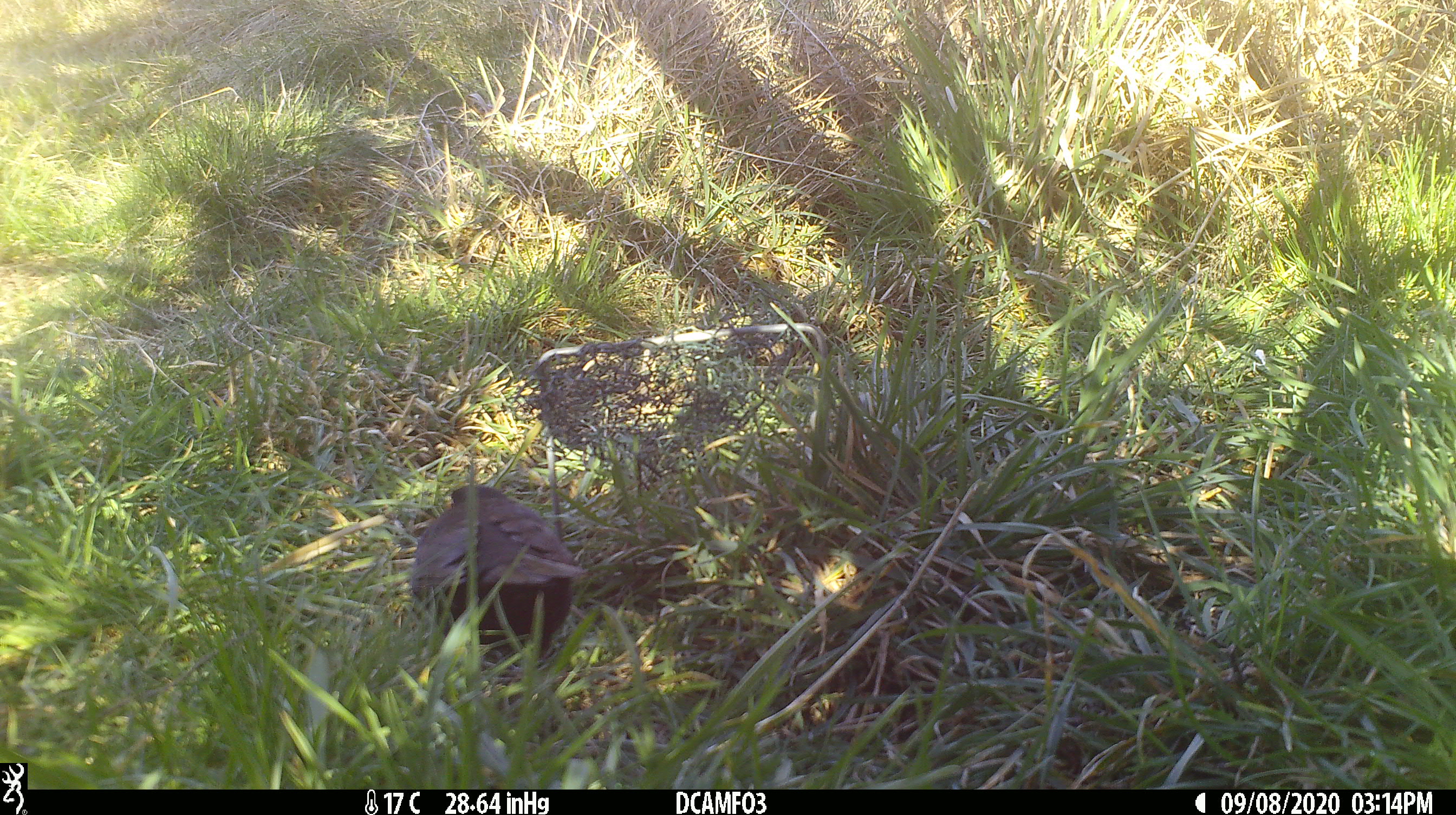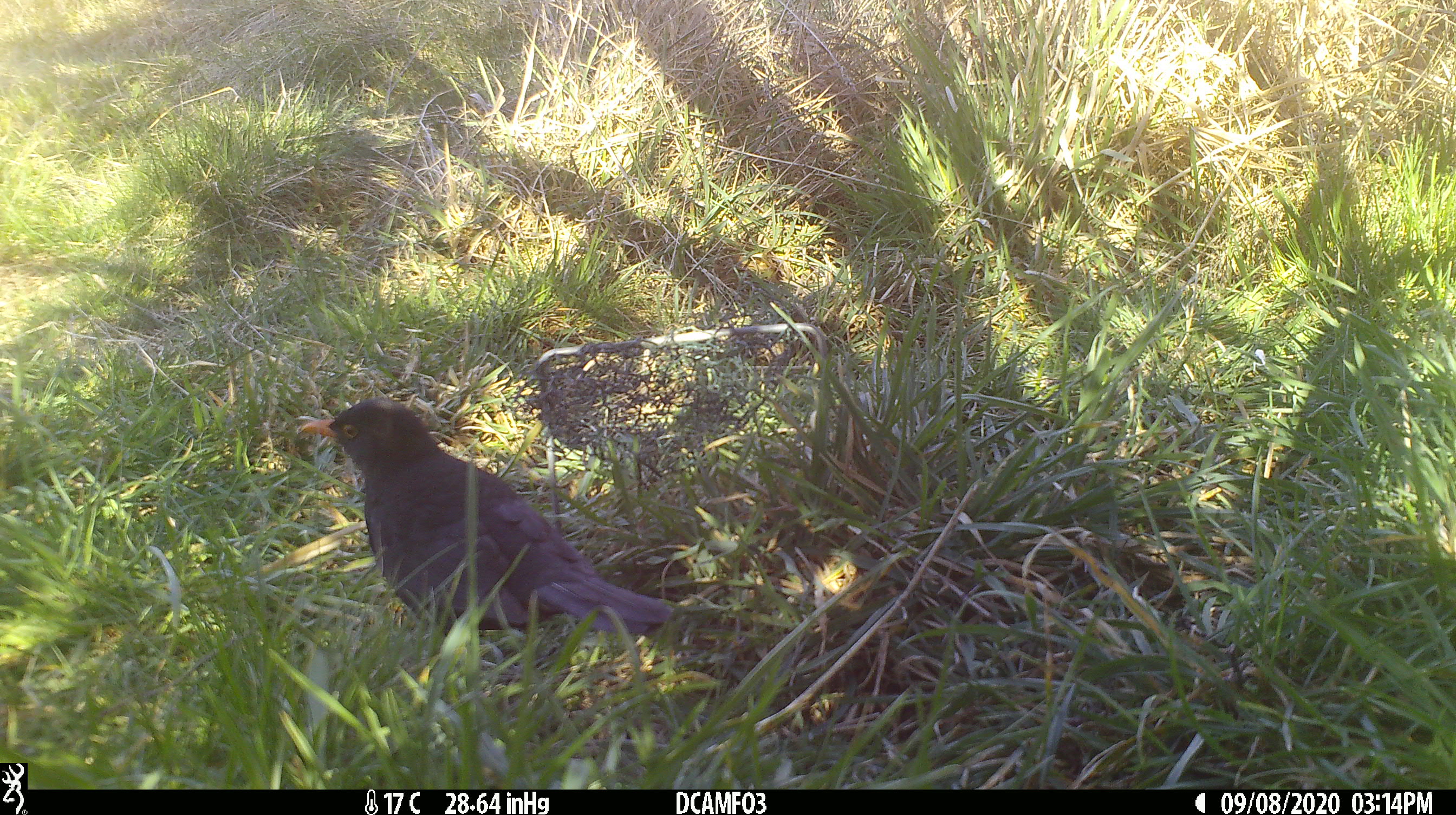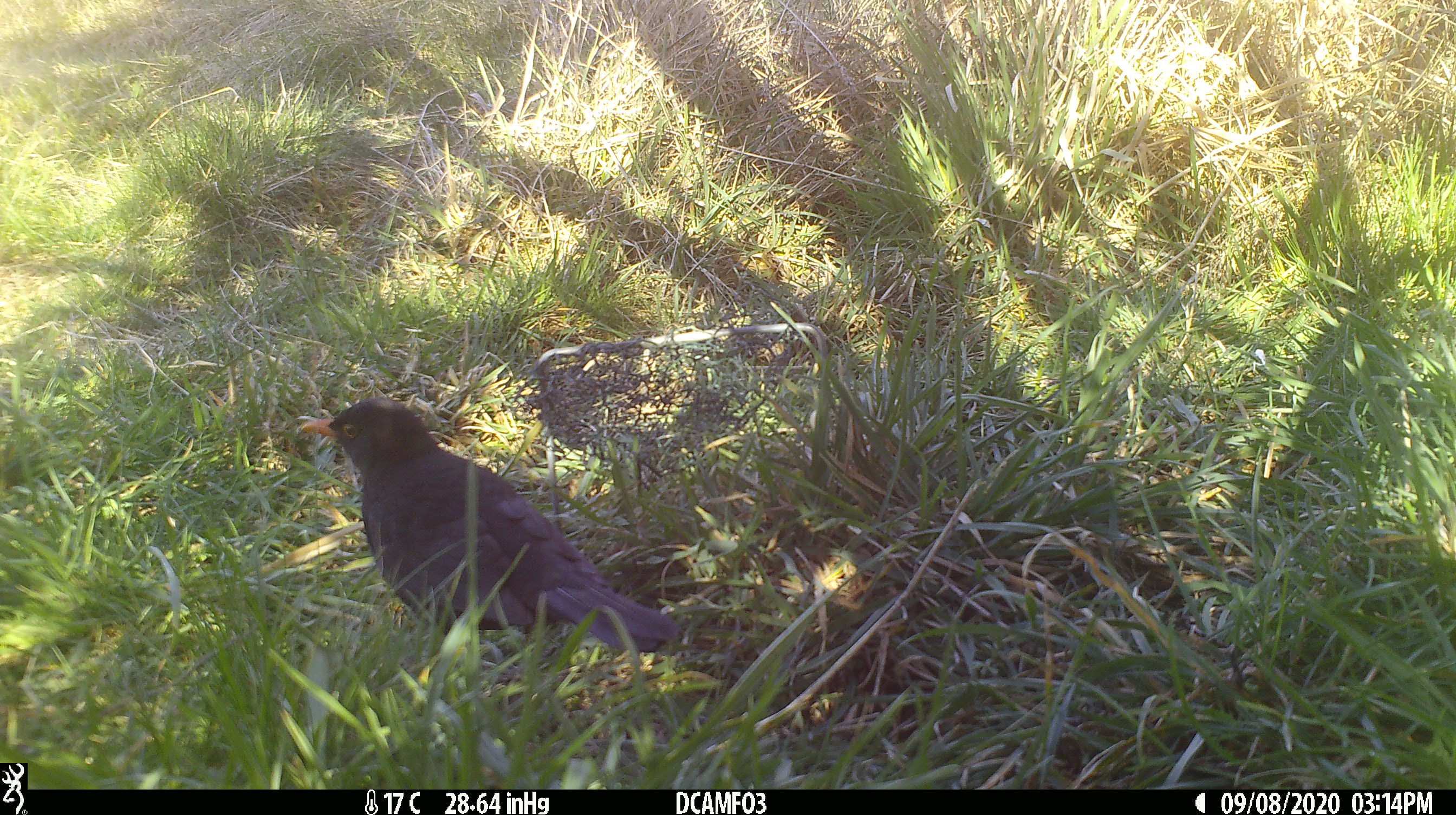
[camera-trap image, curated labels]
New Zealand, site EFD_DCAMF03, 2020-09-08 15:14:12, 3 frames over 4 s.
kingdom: Animalia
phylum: Chordata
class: Aves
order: Passeriformes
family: Turdidae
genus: Turdus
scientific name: Turdus merula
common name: eurasian blackbird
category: blackbird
Blackbird (eurasian blackbird) (Turdus merula).